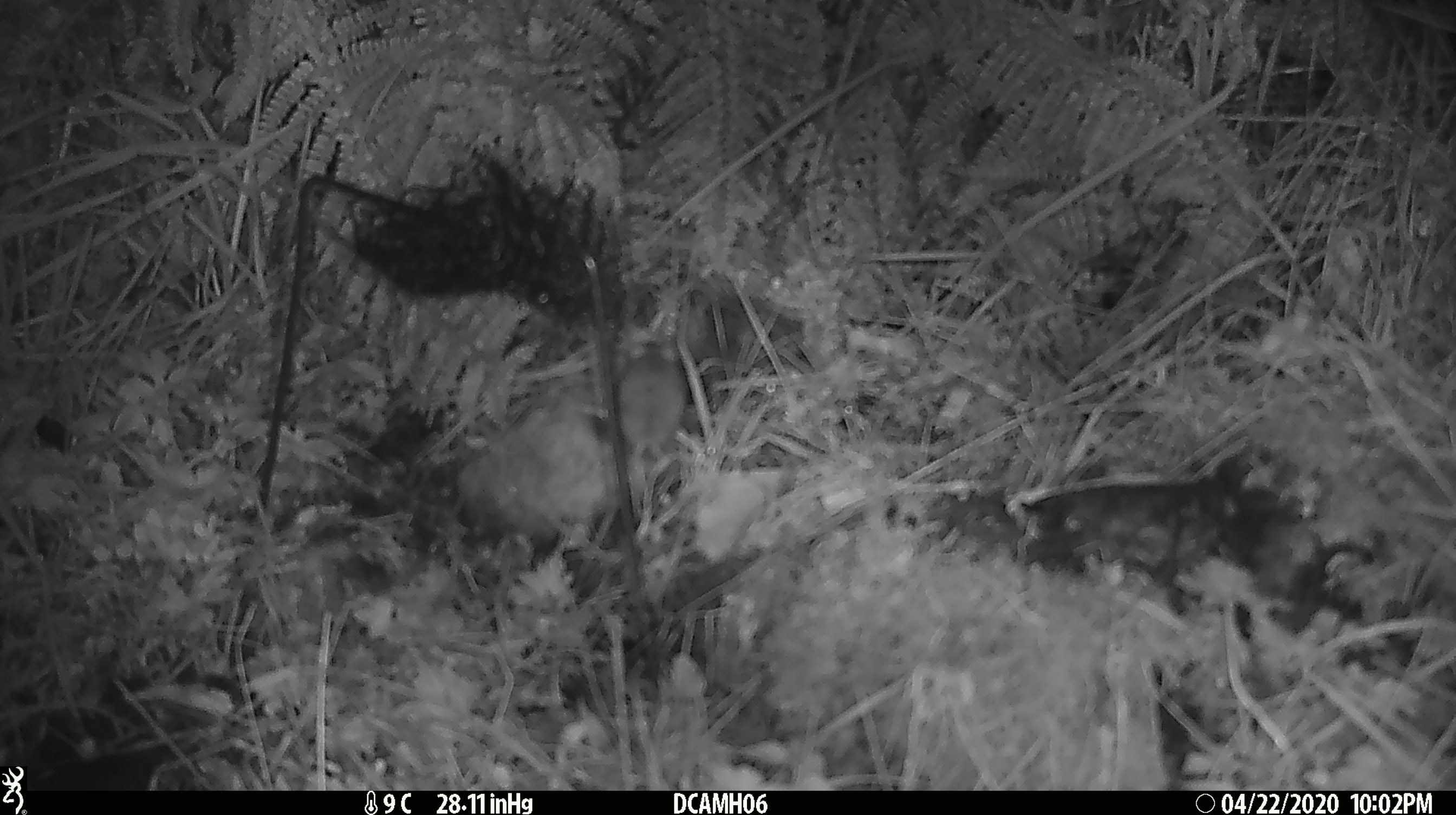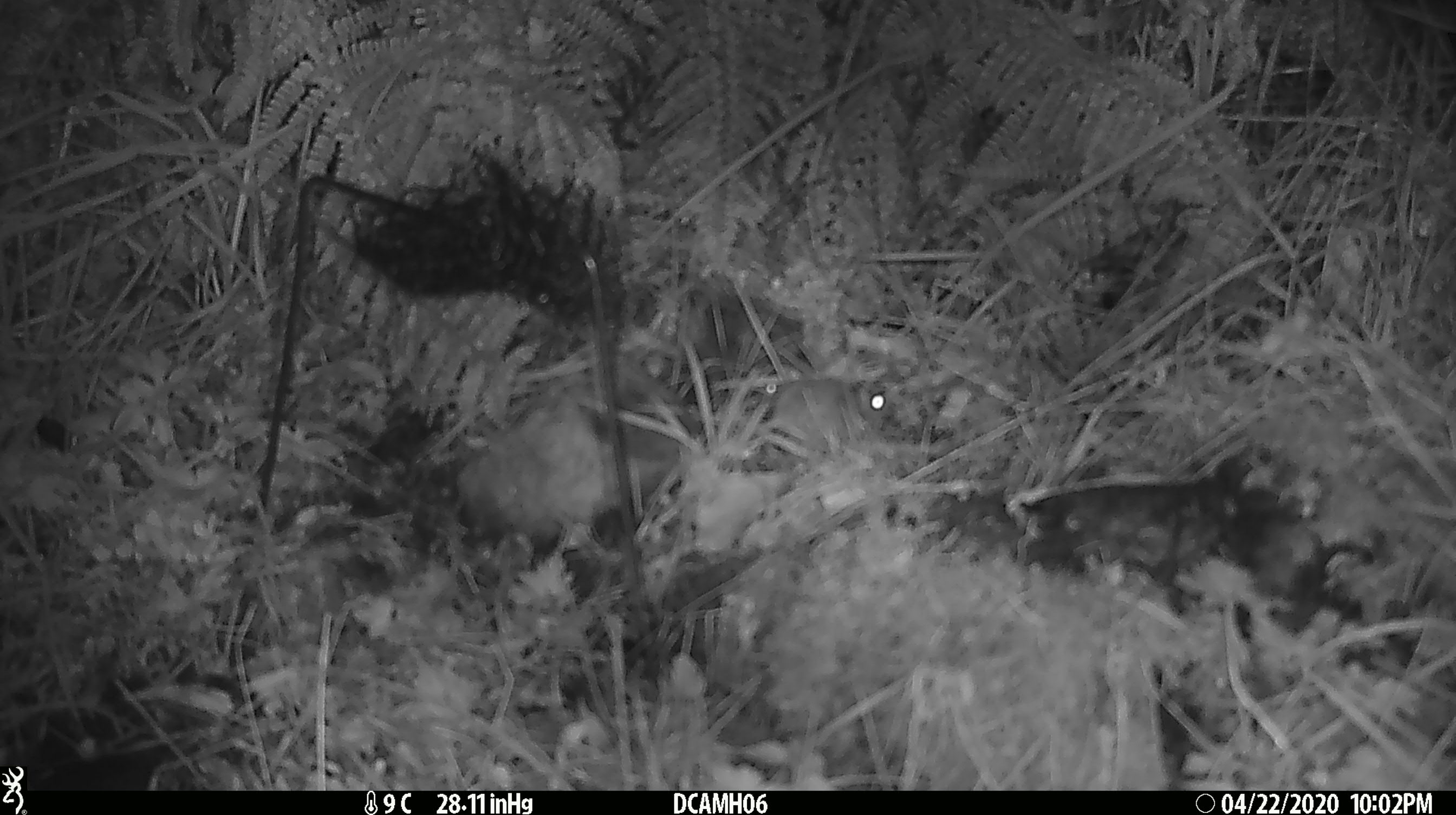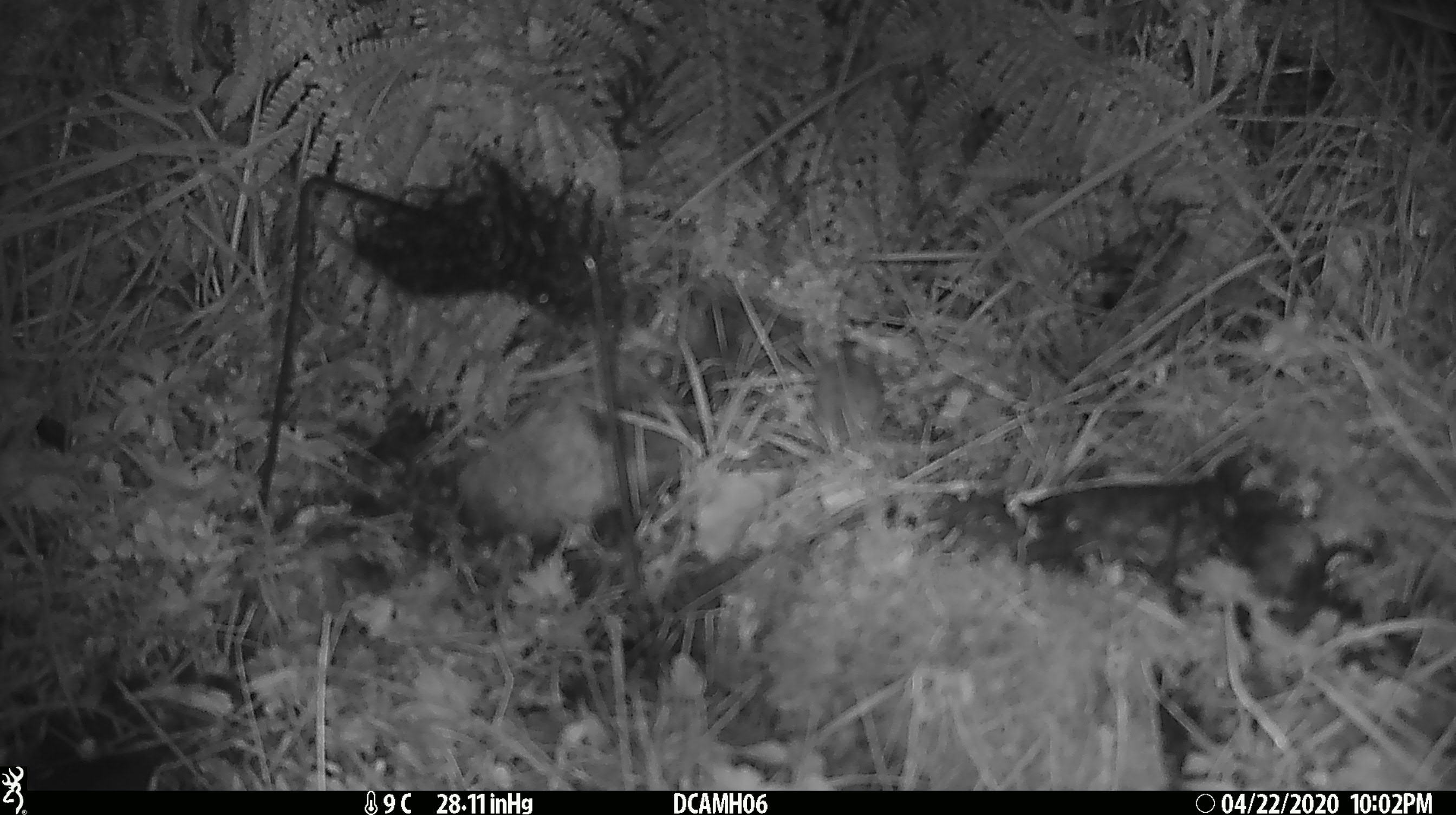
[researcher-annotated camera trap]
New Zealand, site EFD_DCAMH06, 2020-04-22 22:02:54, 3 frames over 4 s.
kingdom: Animalia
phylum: Chordata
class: Mammalia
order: Rodentia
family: Muridae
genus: Mus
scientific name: Mus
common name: mouse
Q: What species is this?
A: Mouse (Mus).